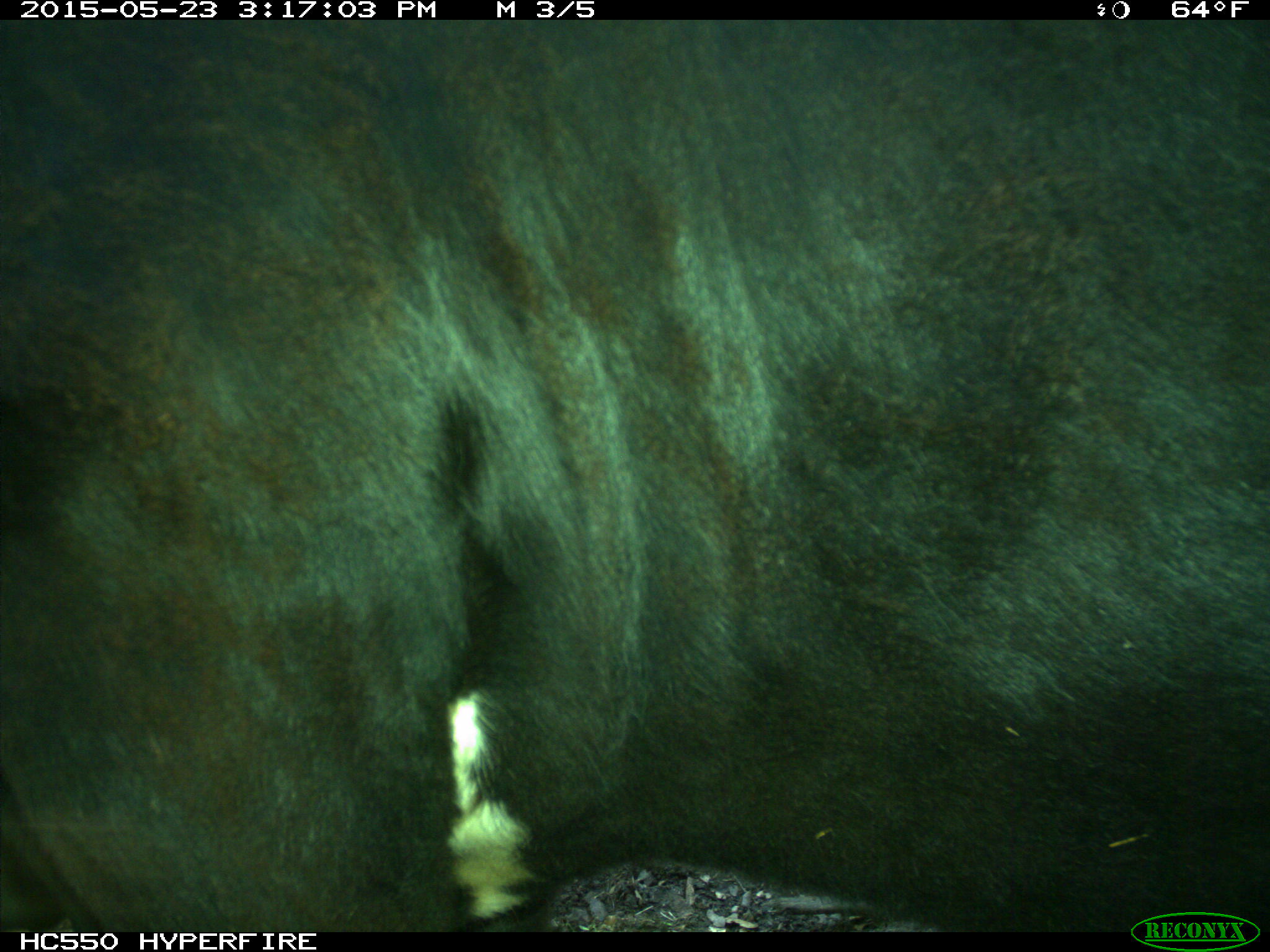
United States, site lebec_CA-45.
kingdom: Animalia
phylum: Chordata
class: Mammalia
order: Artiodactyla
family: Bovidae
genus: Bos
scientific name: Bos taurus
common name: domestic cow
Bos taurus (domestic cow).